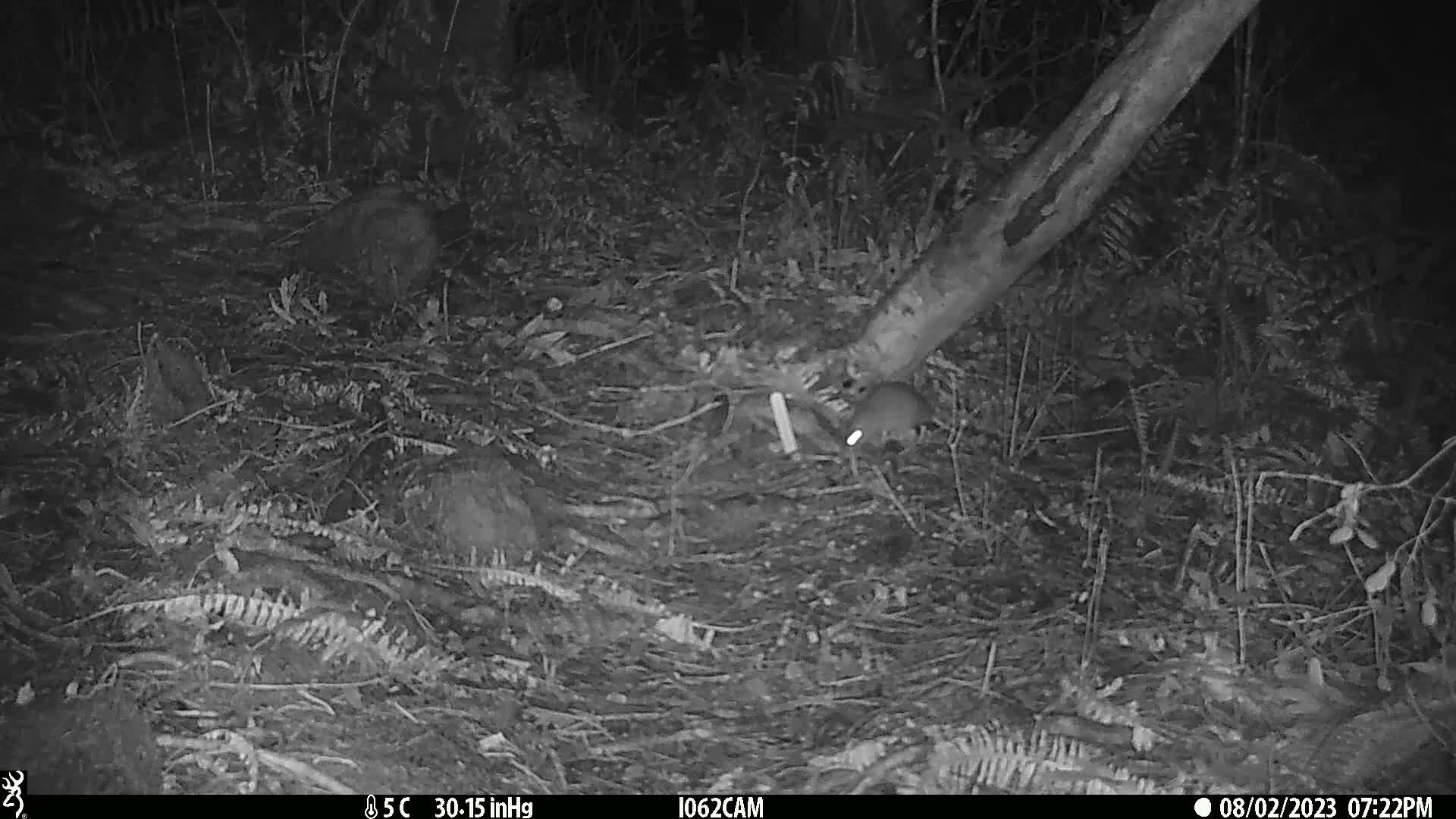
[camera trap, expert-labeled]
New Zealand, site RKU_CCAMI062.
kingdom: Animalia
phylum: Chordata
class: Mammalia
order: Rodentia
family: Muridae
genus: Rattus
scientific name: Rattus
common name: rat